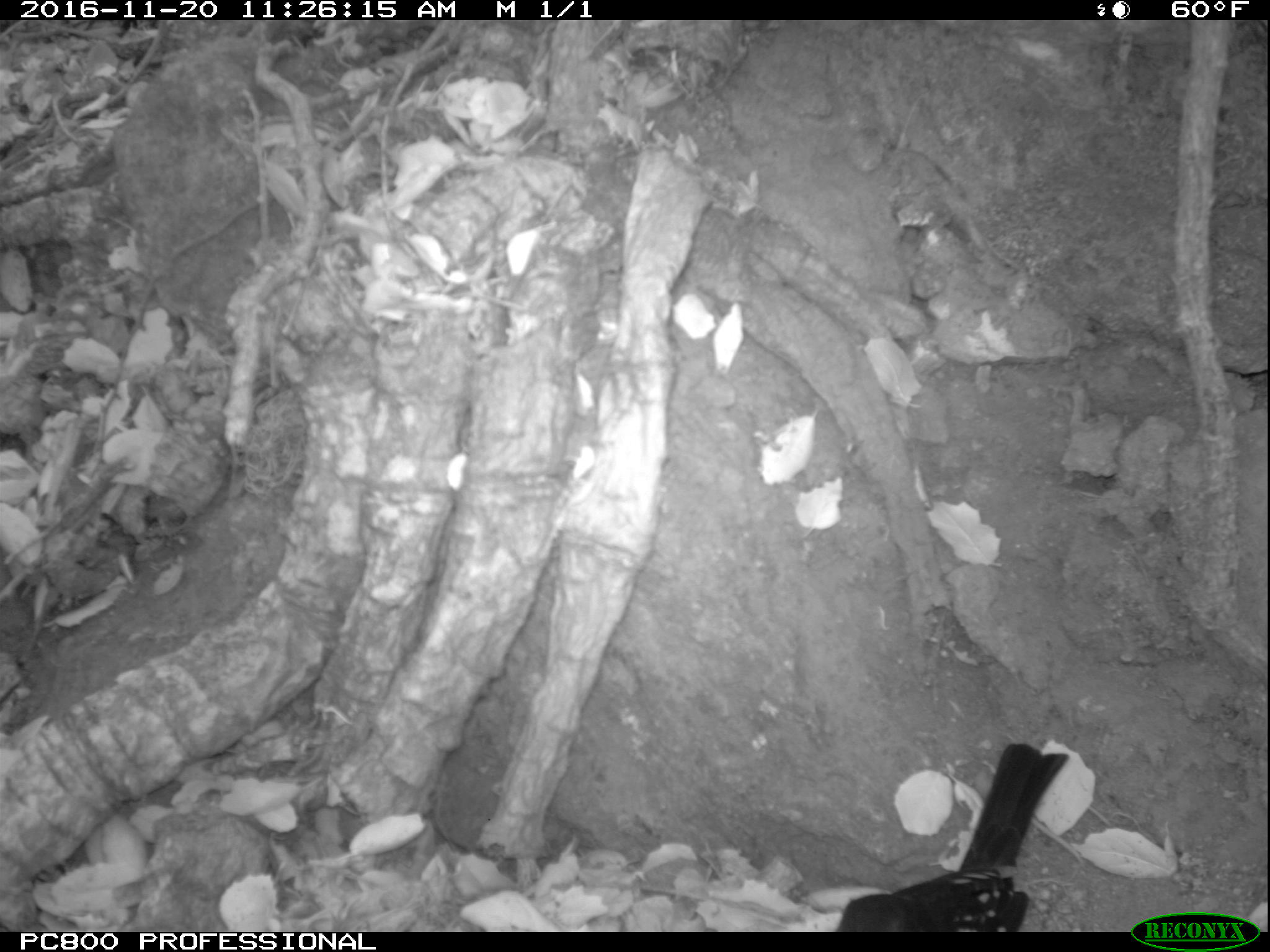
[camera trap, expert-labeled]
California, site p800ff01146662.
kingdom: Animalia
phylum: Chordata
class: Aves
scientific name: Aves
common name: bird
Bird (Aves).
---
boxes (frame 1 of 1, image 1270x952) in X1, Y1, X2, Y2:
bird: 834, 742, 1069, 931